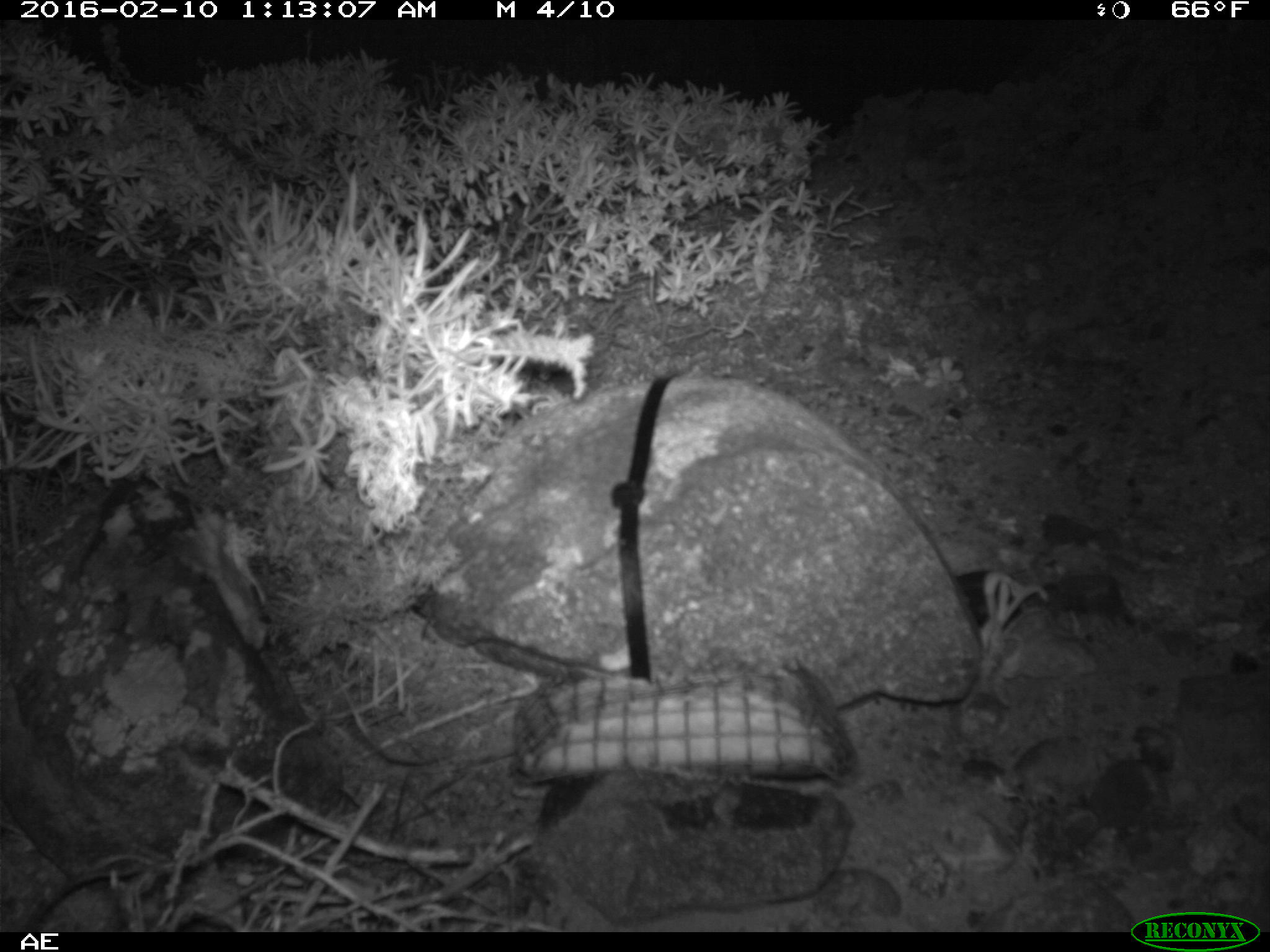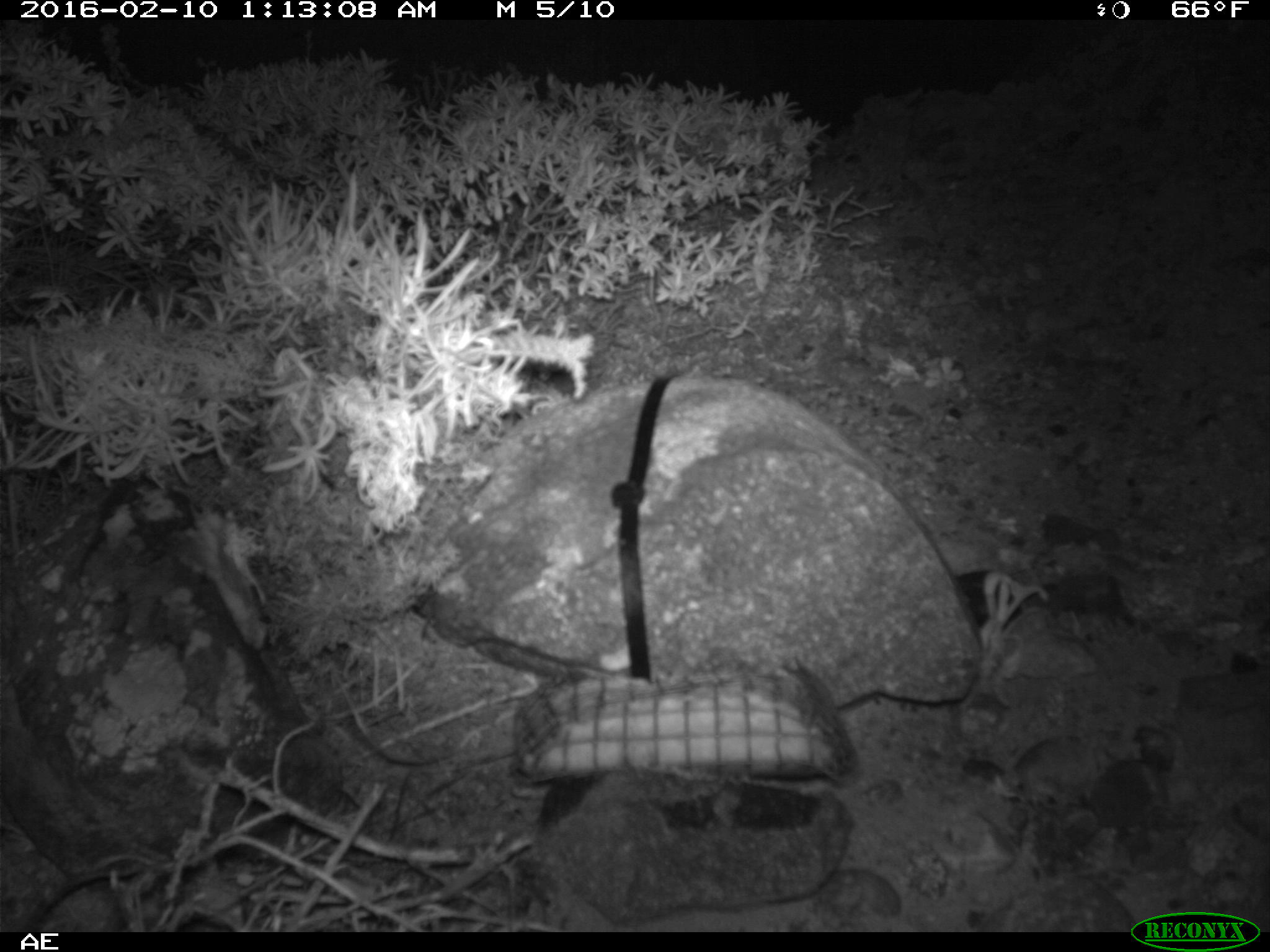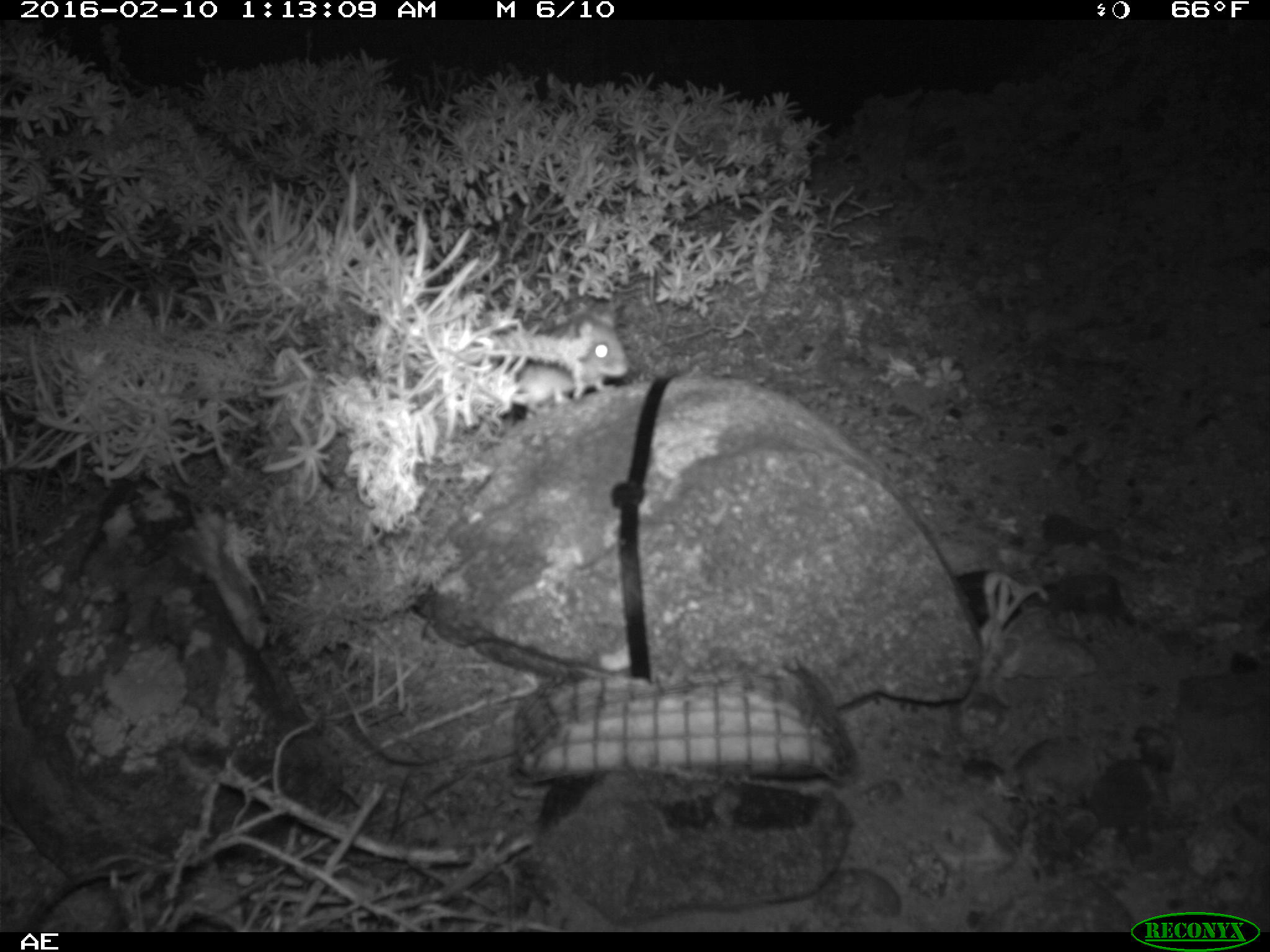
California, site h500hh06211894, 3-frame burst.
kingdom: Animalia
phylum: Chordata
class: Mammalia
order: Rodentia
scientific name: Rodentia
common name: rodent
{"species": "rodent (Rodentia)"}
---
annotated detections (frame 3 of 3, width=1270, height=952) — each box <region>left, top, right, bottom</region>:
rodent: <region>513, 303, 629, 410</region>